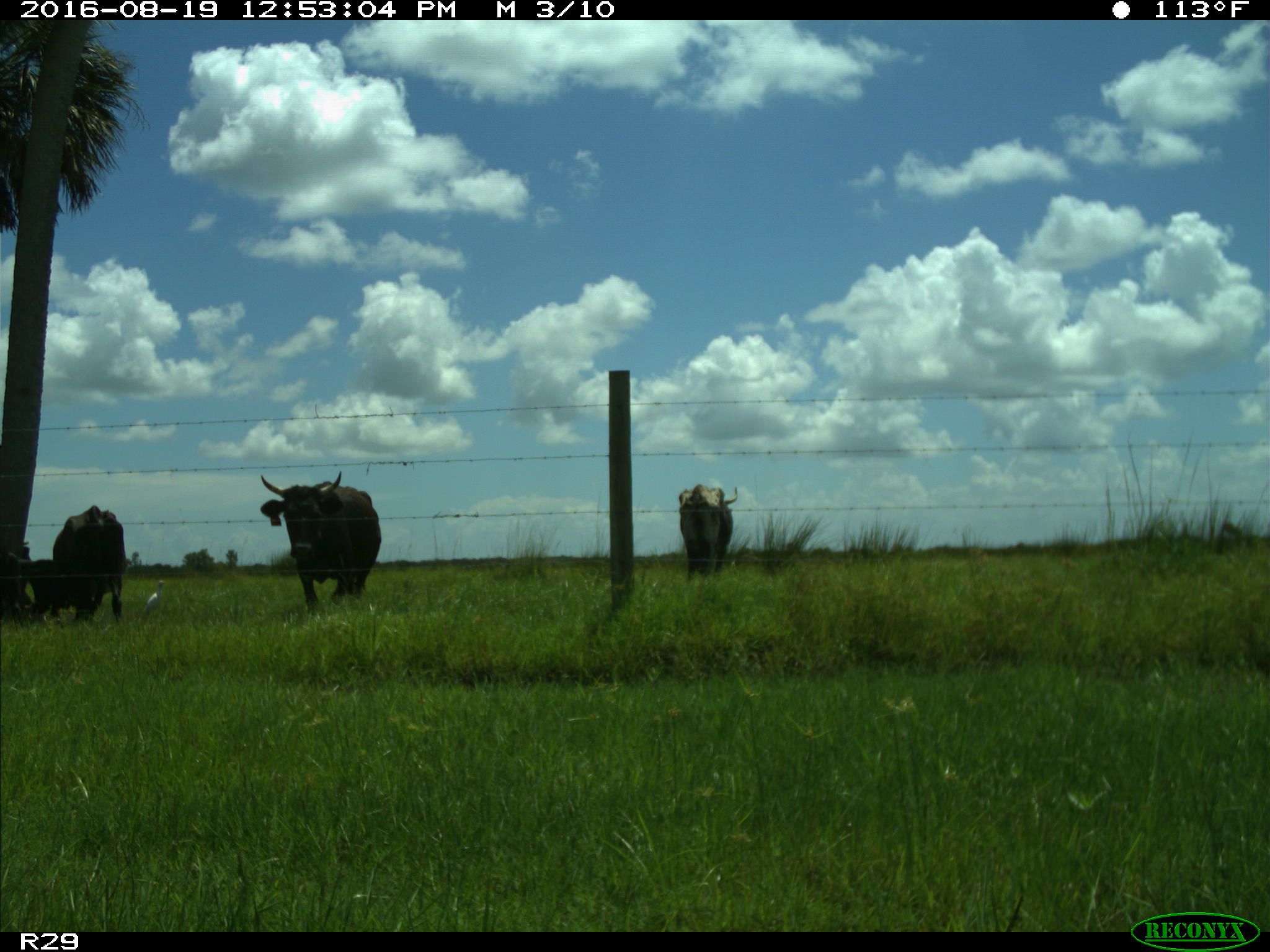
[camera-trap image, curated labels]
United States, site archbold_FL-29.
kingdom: Animalia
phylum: Chordata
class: Mammalia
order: Artiodactyla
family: Bovidae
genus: Bos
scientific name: Bos taurus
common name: domestic cow